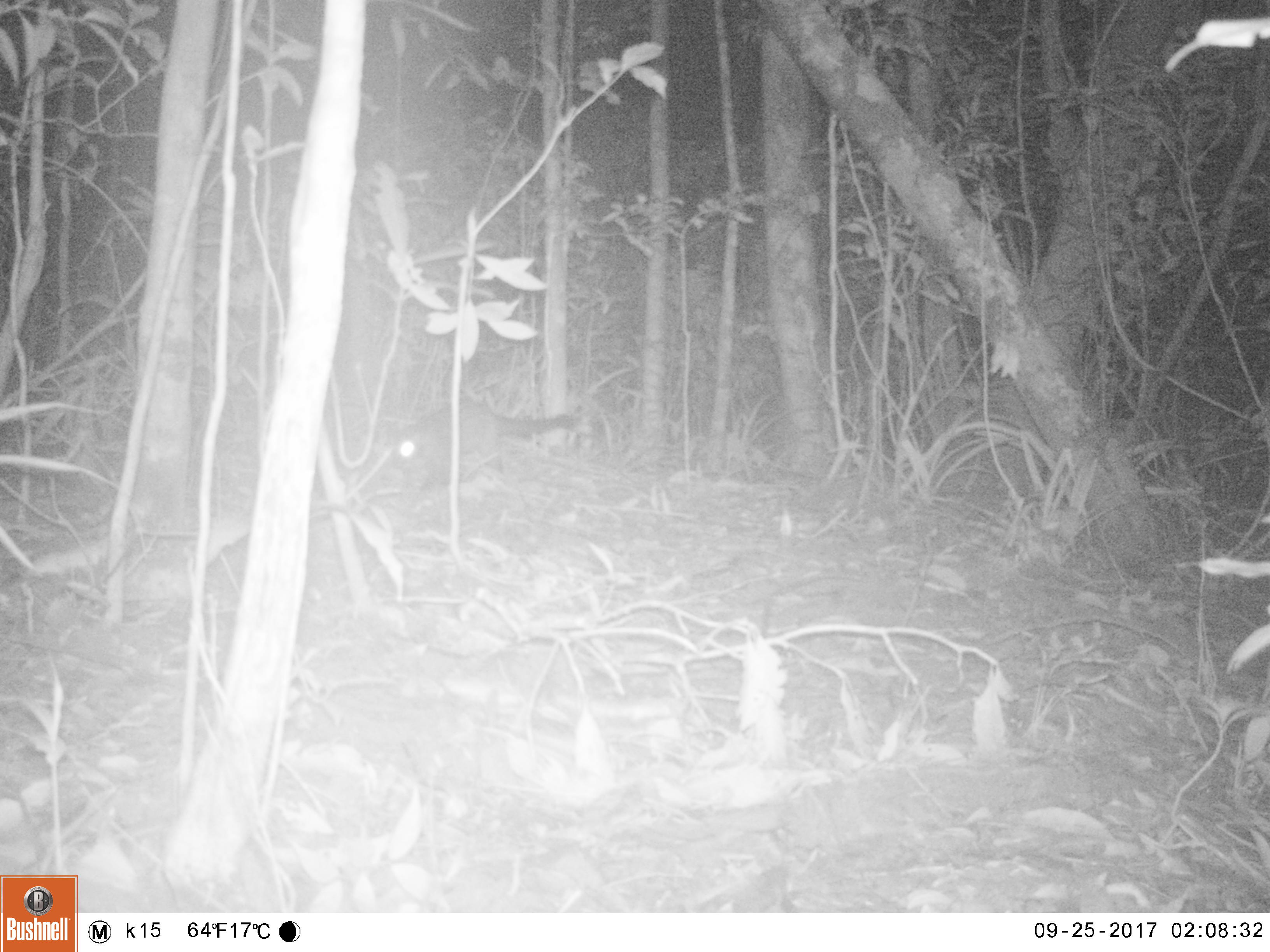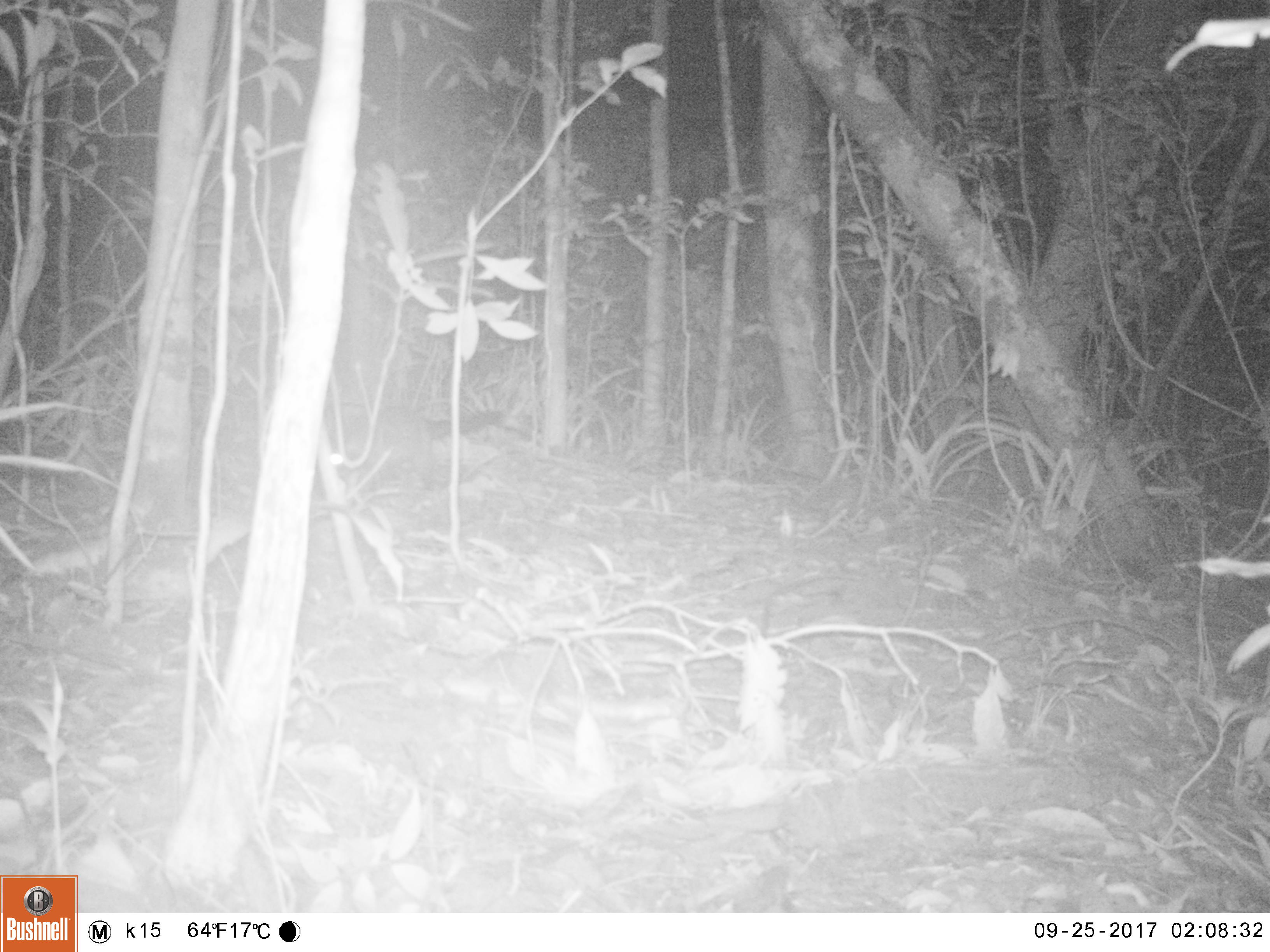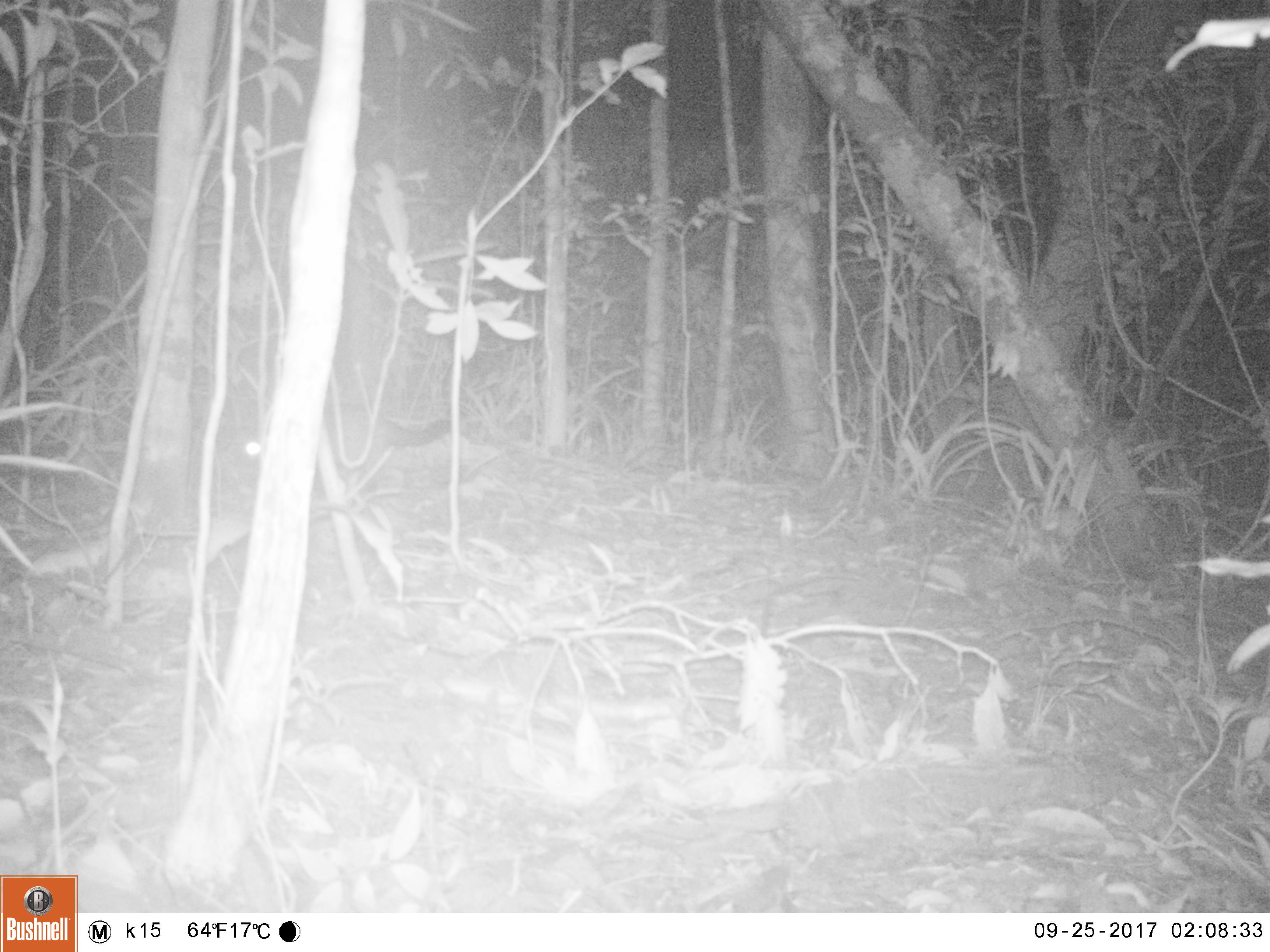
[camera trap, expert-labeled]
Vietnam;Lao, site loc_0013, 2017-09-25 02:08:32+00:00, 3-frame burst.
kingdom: Animalia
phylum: Chordata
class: Mammalia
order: Carnivora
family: Viverridae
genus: Paguma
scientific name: Paguma larvata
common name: masked palm civet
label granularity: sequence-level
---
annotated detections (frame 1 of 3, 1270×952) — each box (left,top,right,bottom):
masked palm civet: (388,394,572,493)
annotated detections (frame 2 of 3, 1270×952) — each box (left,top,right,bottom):
masked palm civet: (326,403,505,494)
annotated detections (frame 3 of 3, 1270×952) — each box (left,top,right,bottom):
masked palm civet: (233,395,454,484)